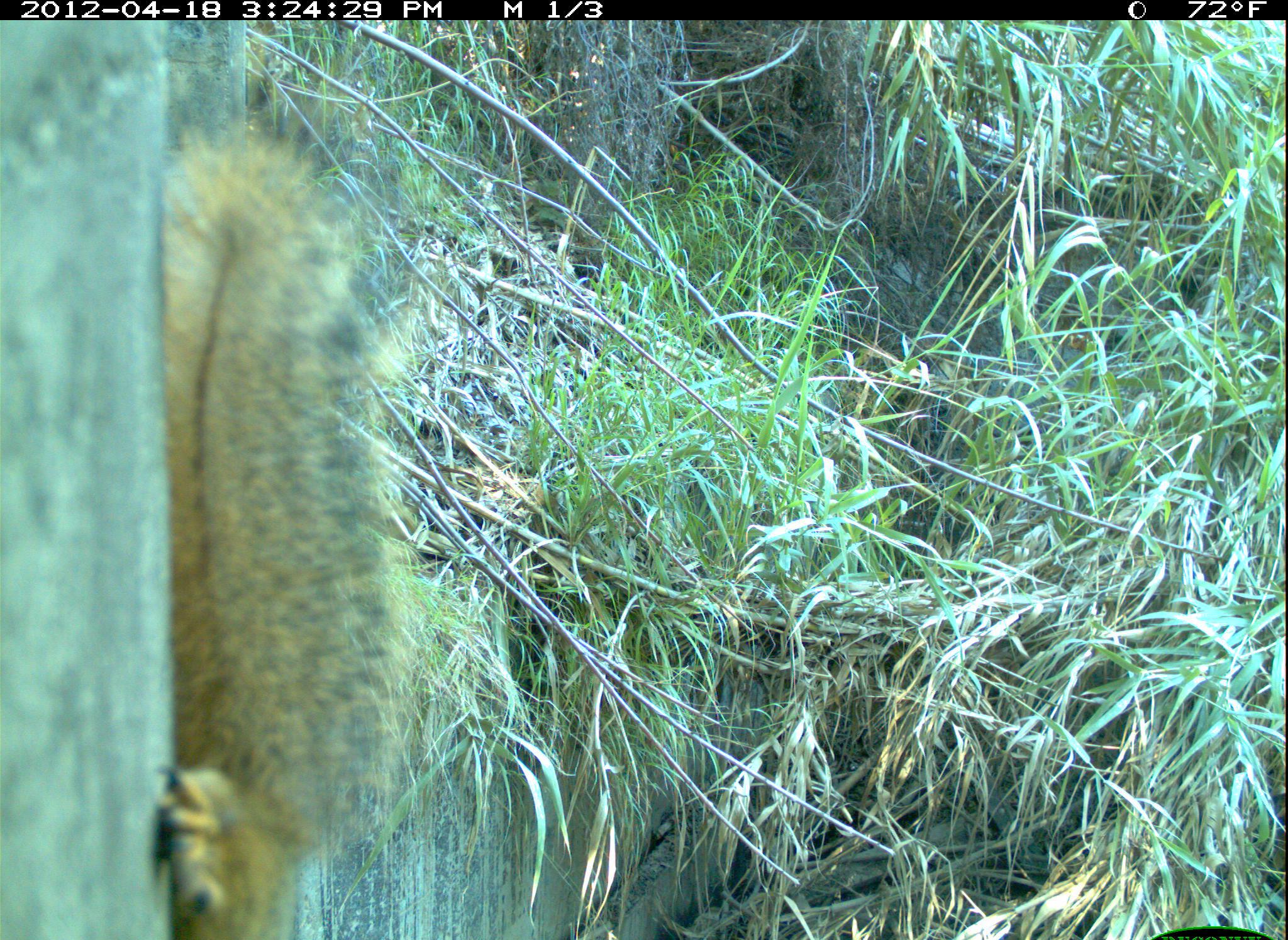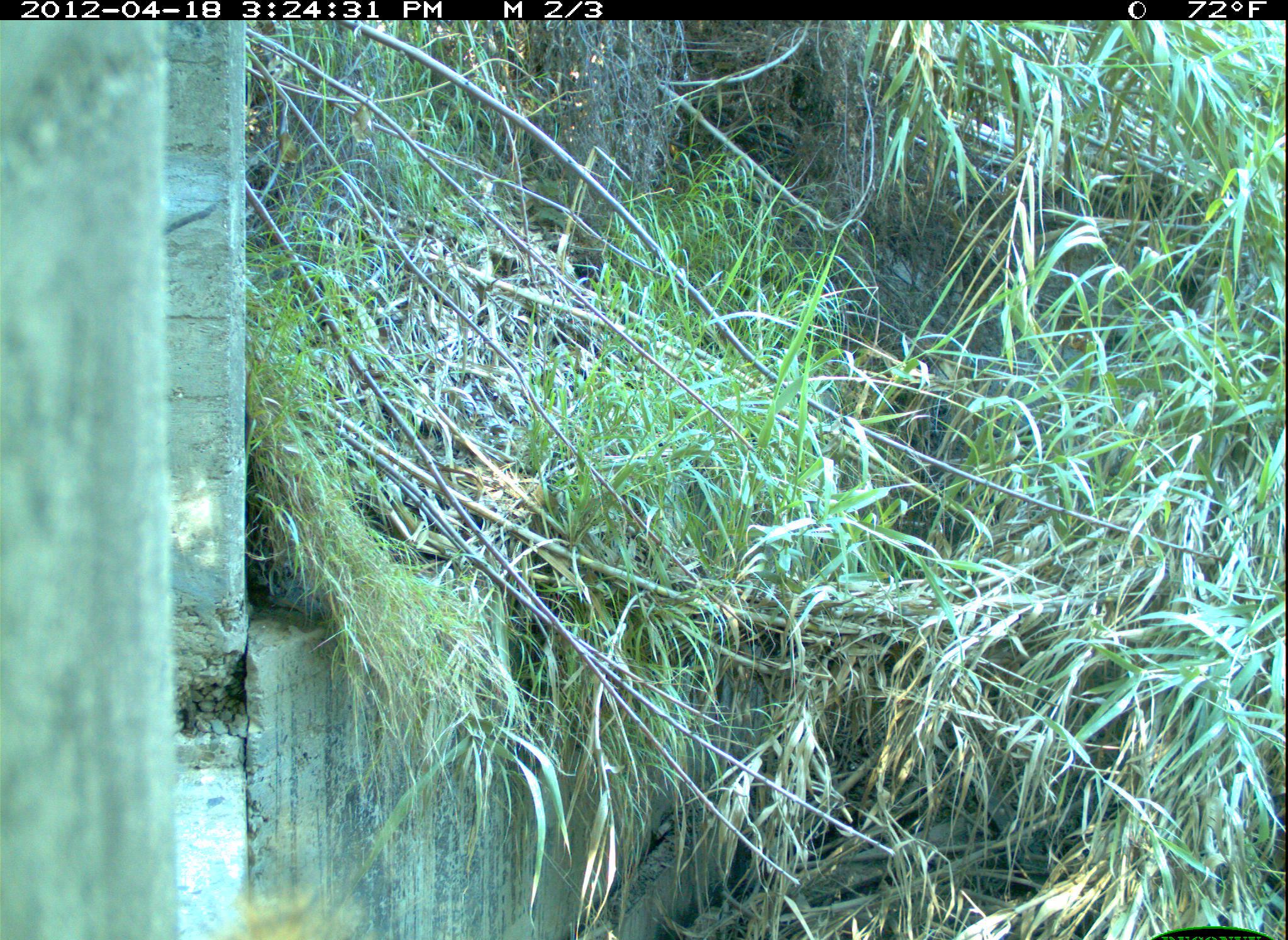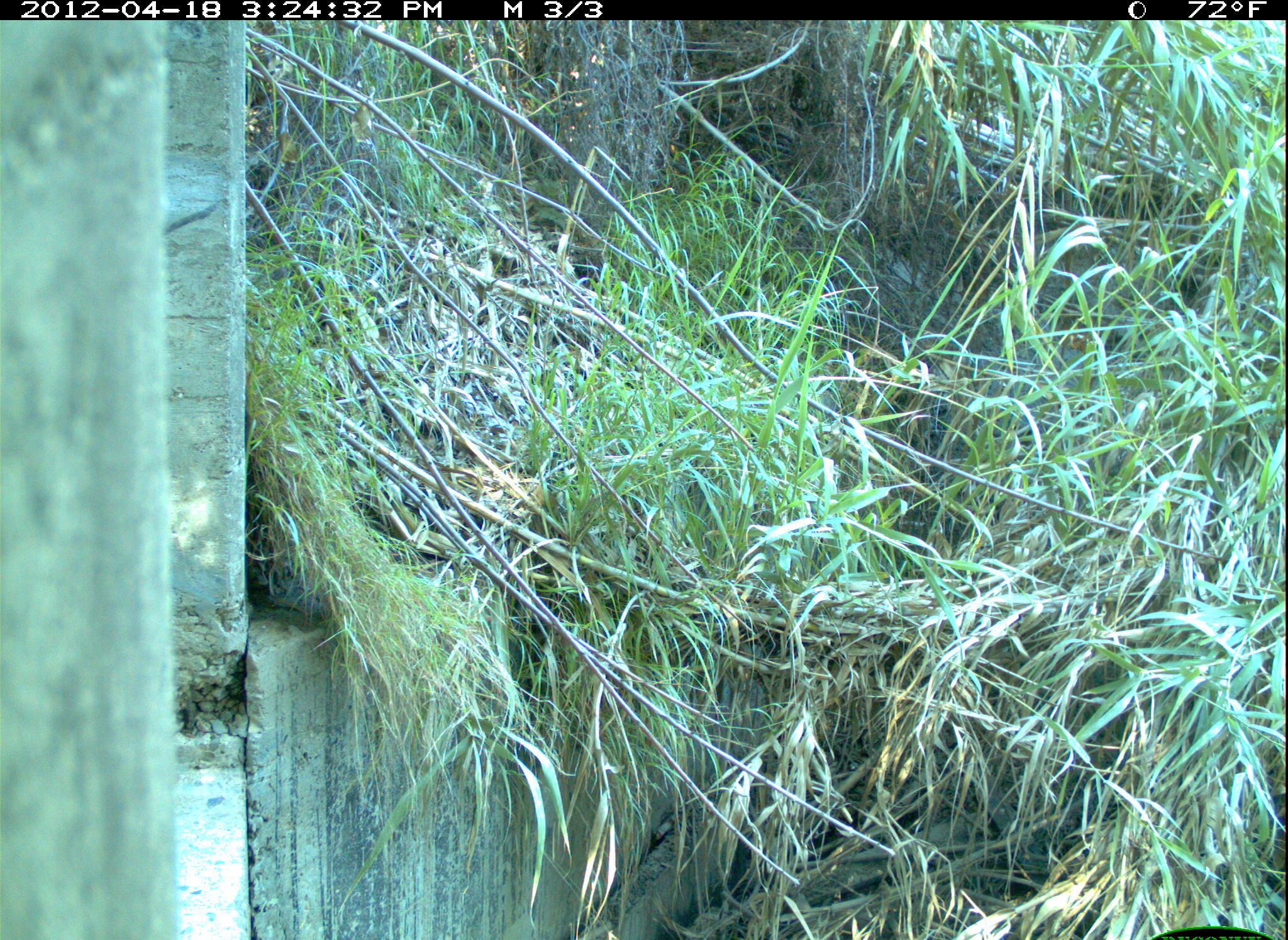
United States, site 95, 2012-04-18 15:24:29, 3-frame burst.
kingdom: Animalia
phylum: Chordata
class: Mammalia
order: Rodentia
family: Sciuridae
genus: Sciurus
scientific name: Sciurus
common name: squirrel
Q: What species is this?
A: Squirrel (Sciurus).